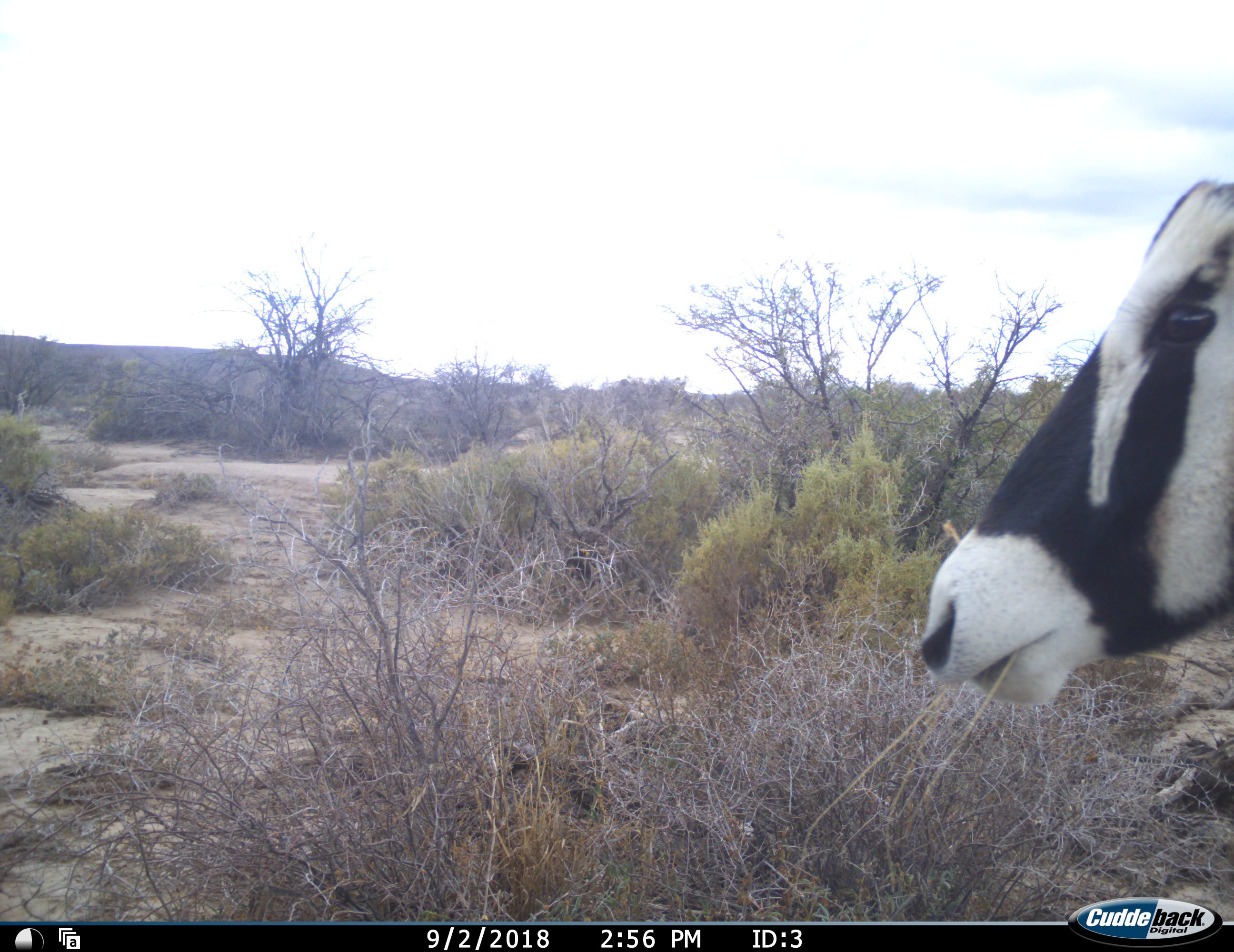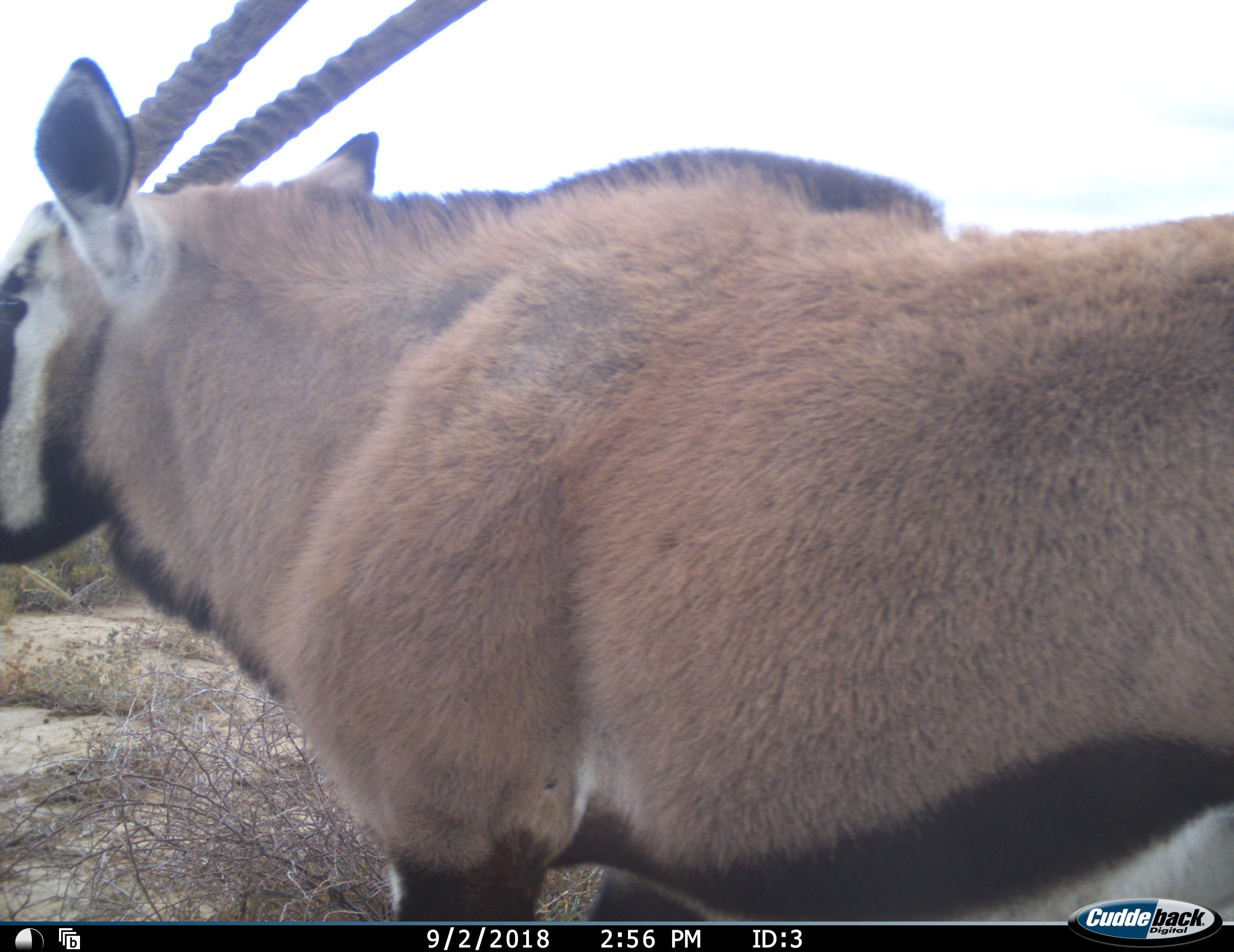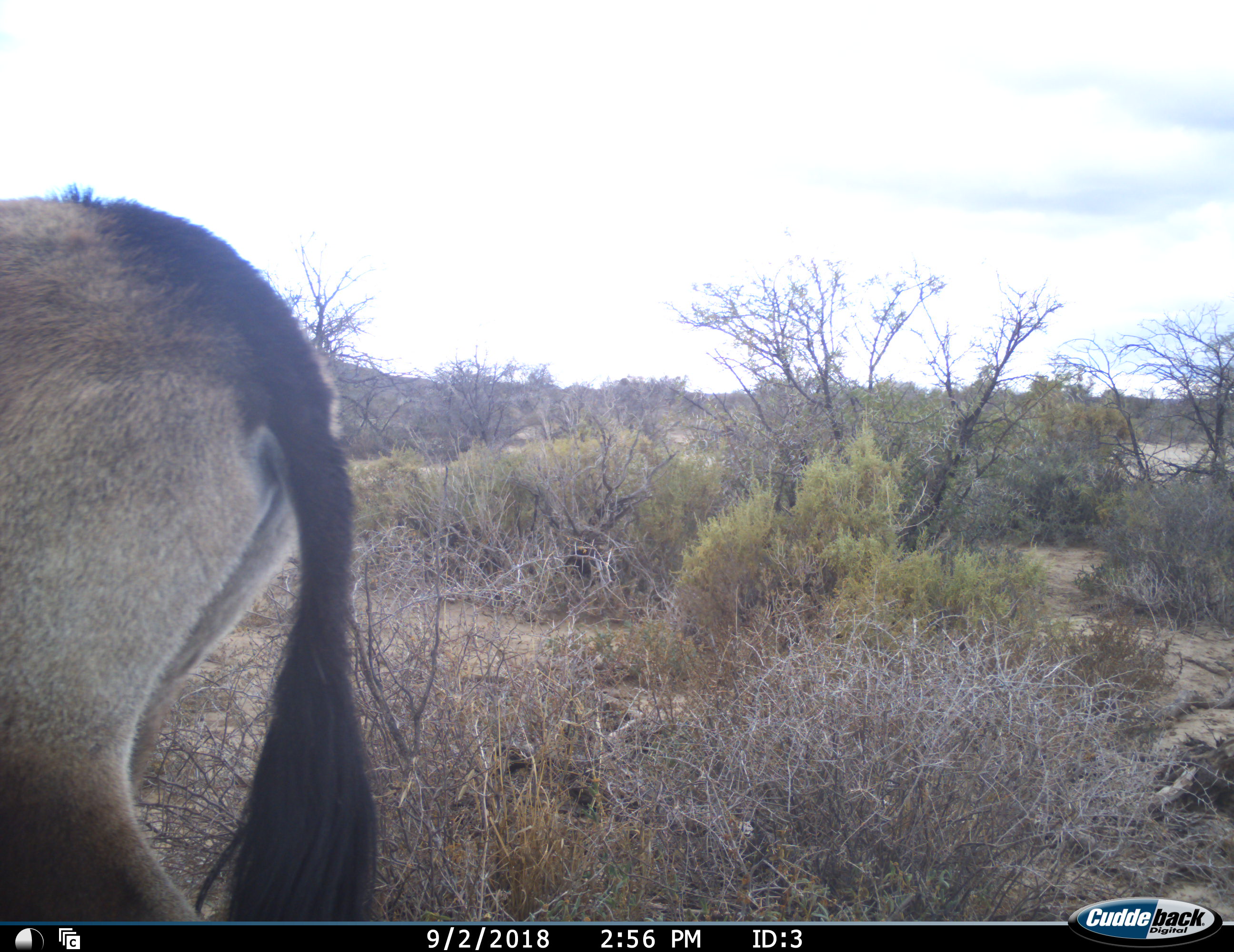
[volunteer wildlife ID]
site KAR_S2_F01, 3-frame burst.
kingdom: Animalia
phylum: Chordata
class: Mammalia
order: Artiodactyla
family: Bovidae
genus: Oryx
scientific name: Oryx gazella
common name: gemsbok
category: oryx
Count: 1.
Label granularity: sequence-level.